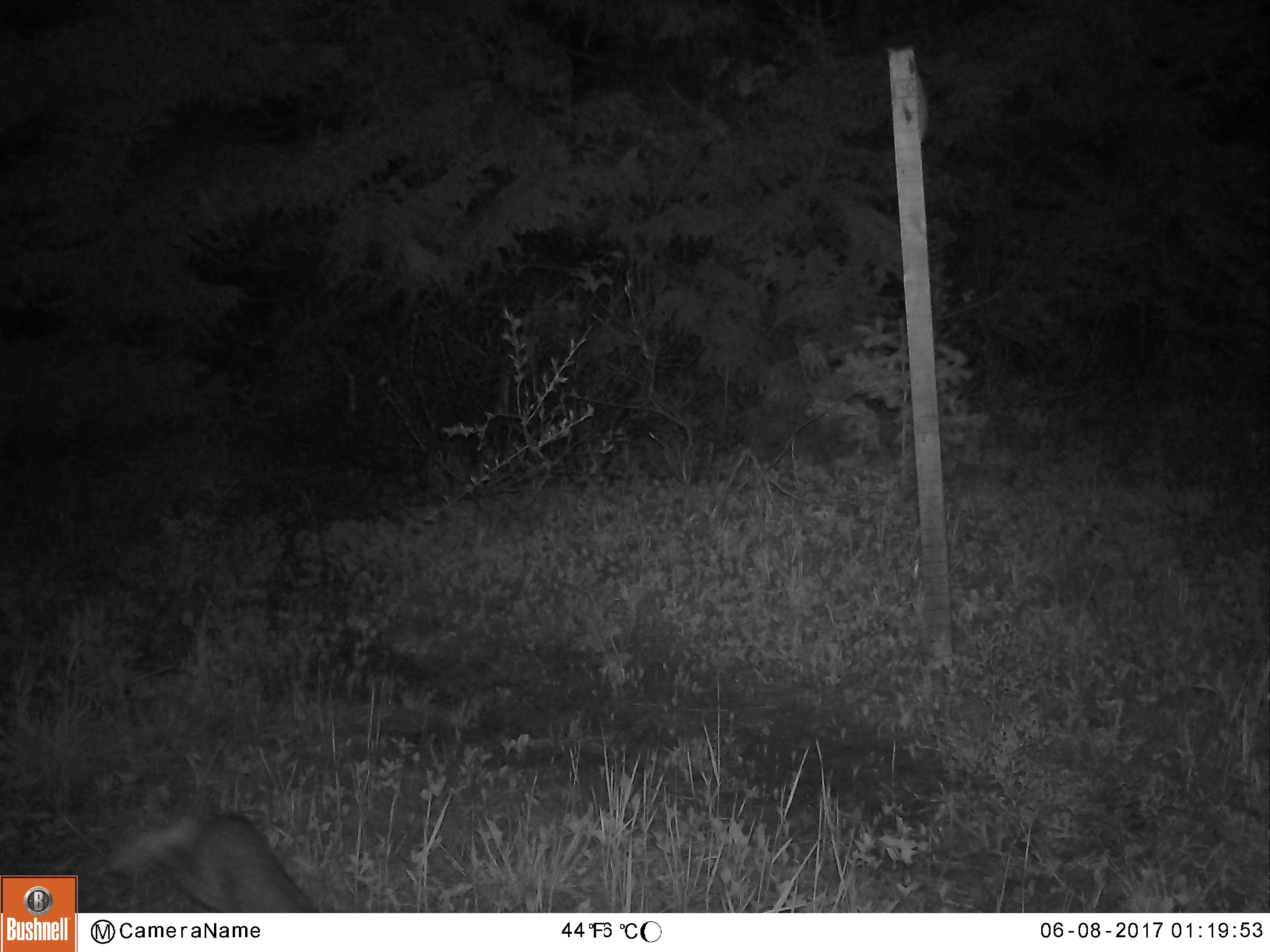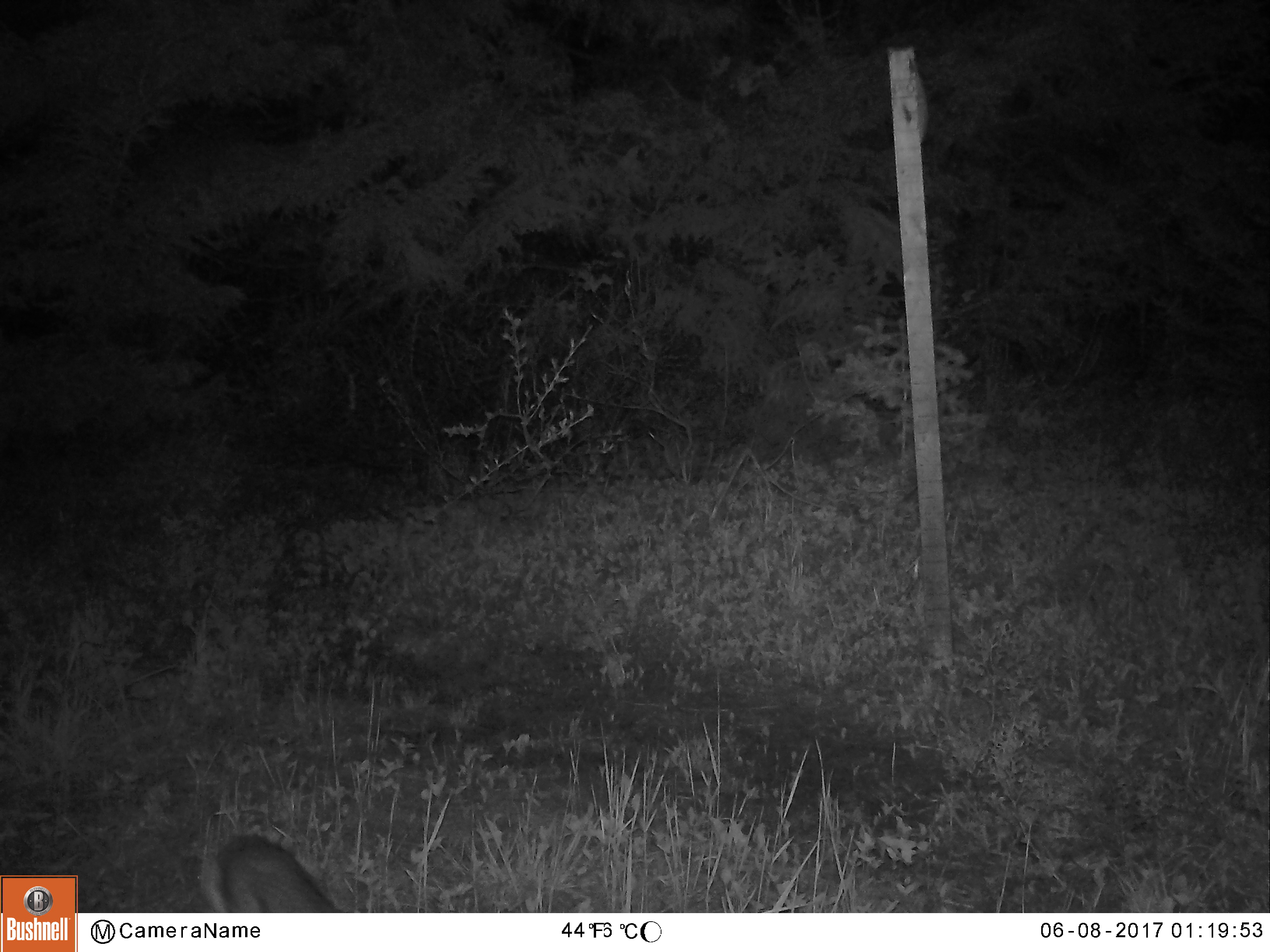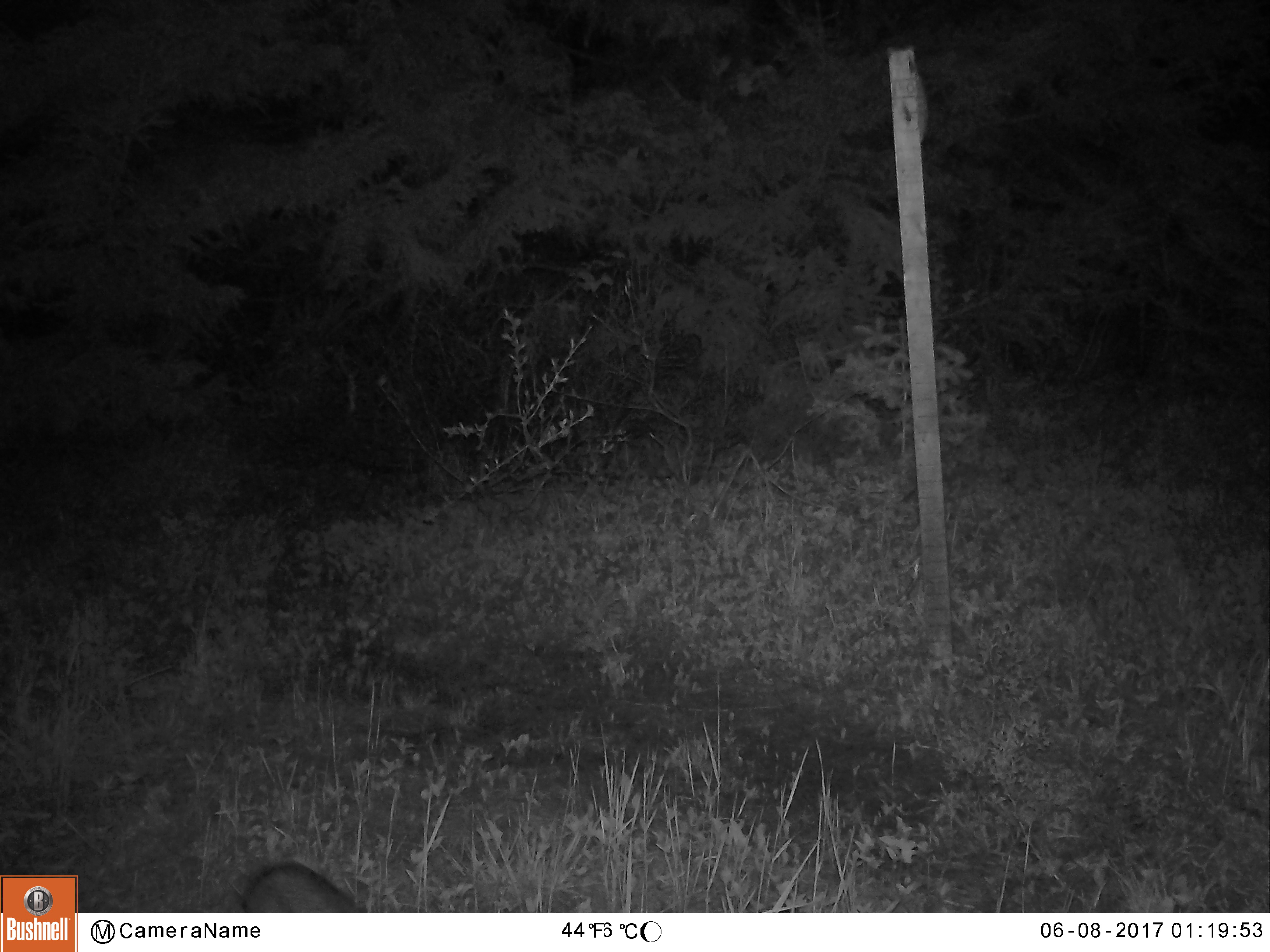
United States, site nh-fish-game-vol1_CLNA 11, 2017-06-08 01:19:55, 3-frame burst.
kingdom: Animalia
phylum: Chordata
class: Mammalia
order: Lagomorpha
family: Leporidae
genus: Lepus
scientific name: Lepus americanus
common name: snowshoe hare